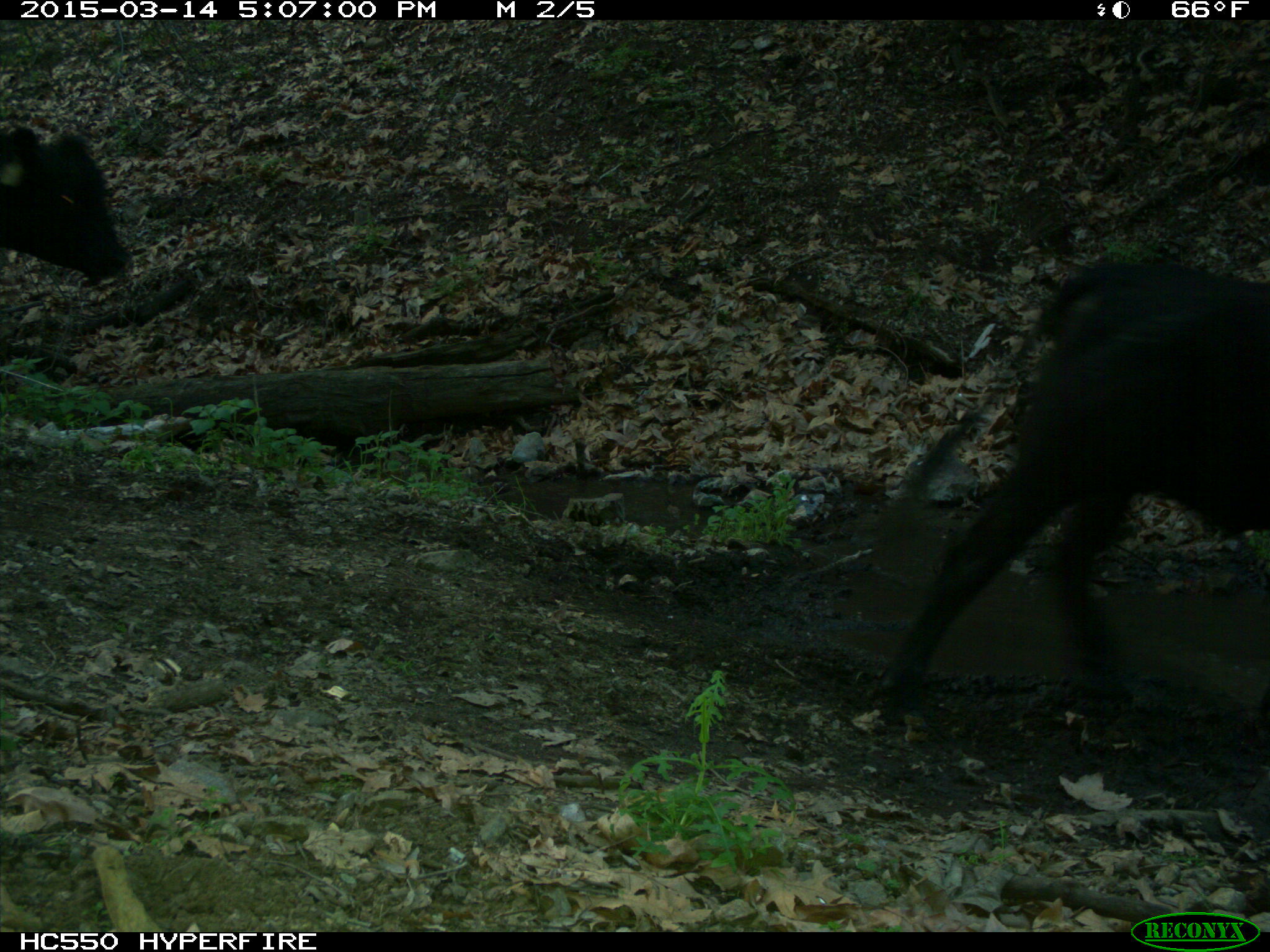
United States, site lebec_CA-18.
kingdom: Animalia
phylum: Chordata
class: Mammalia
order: Artiodactyla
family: Bovidae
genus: Bos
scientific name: Bos taurus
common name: domestic cow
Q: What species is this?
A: Bos taurus (domestic cow).